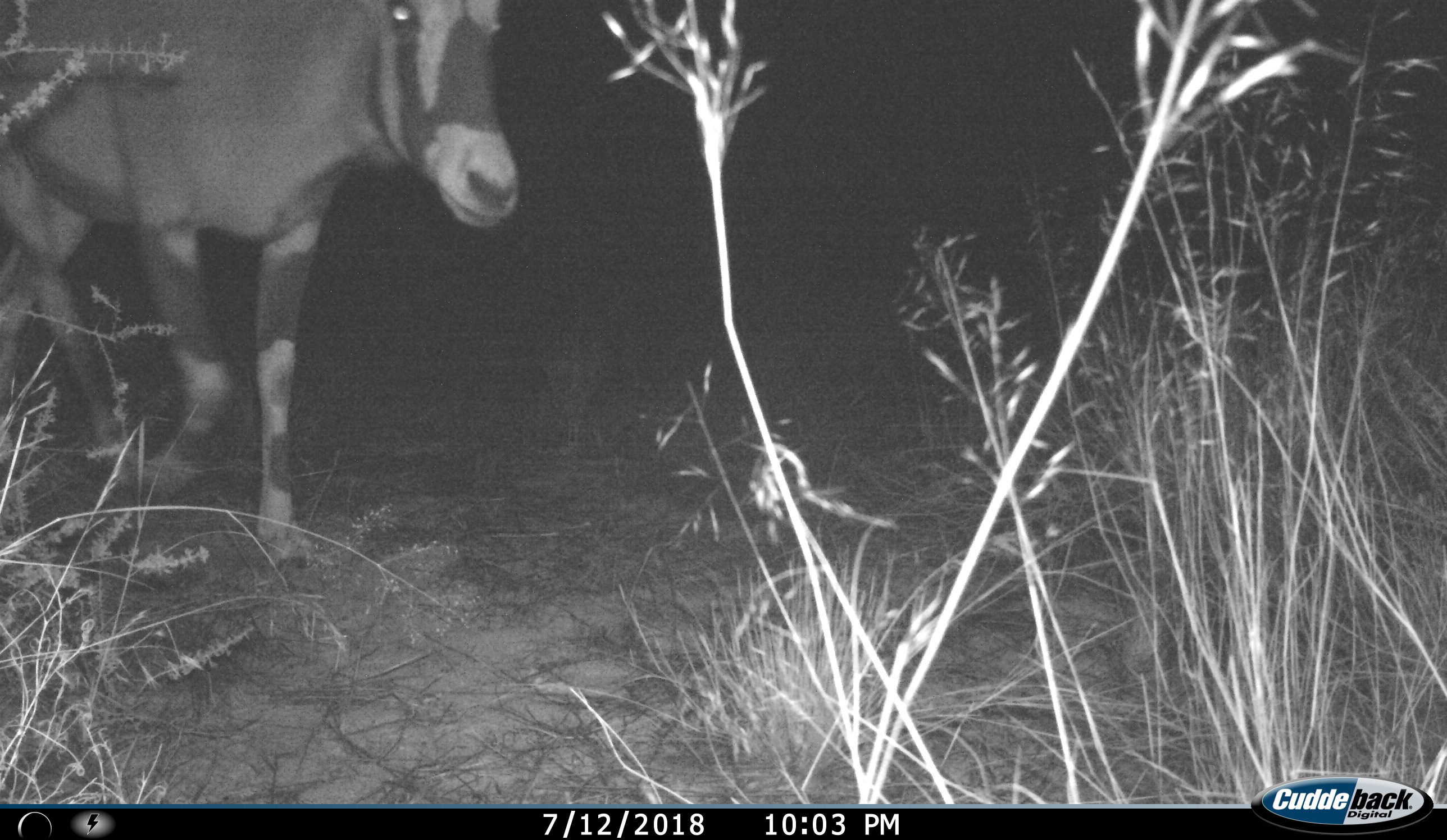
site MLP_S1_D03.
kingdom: Animalia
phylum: Chordata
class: Mammalia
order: Artiodactyla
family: Bovidae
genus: Oryx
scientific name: Oryx gazella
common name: gemsbok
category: oryx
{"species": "oryx (gemsbok) (Oryx gazella)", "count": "1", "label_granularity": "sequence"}